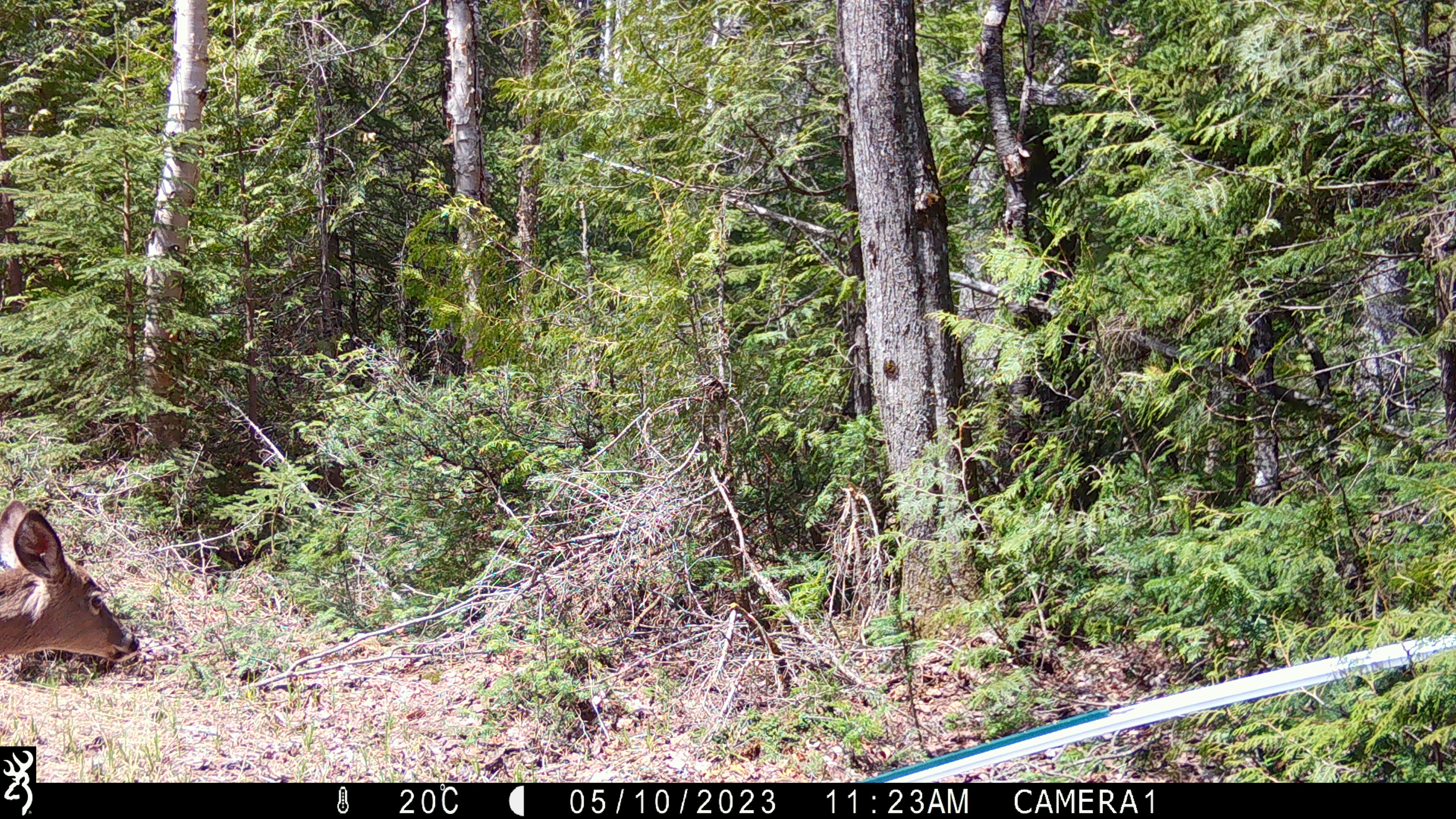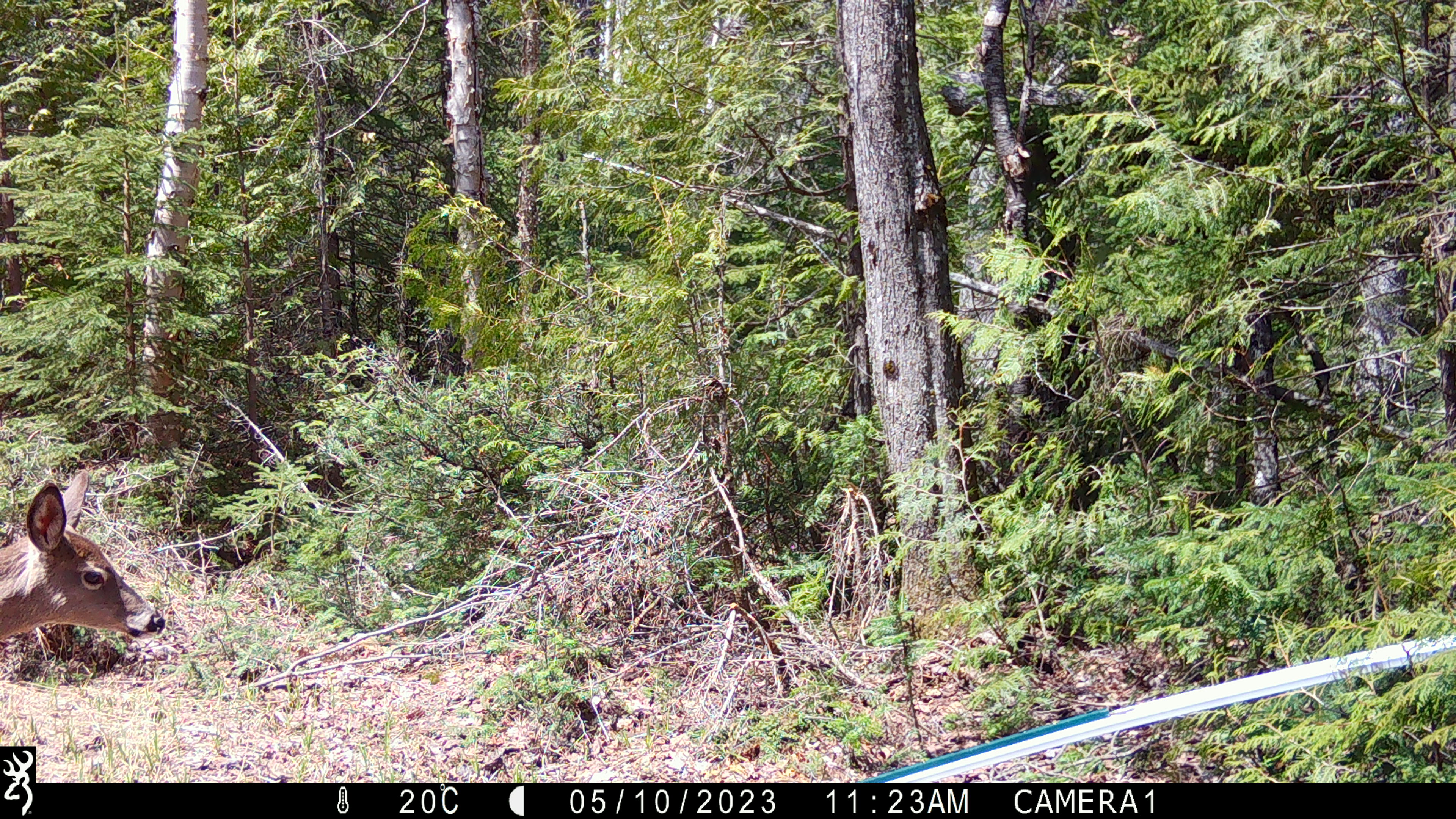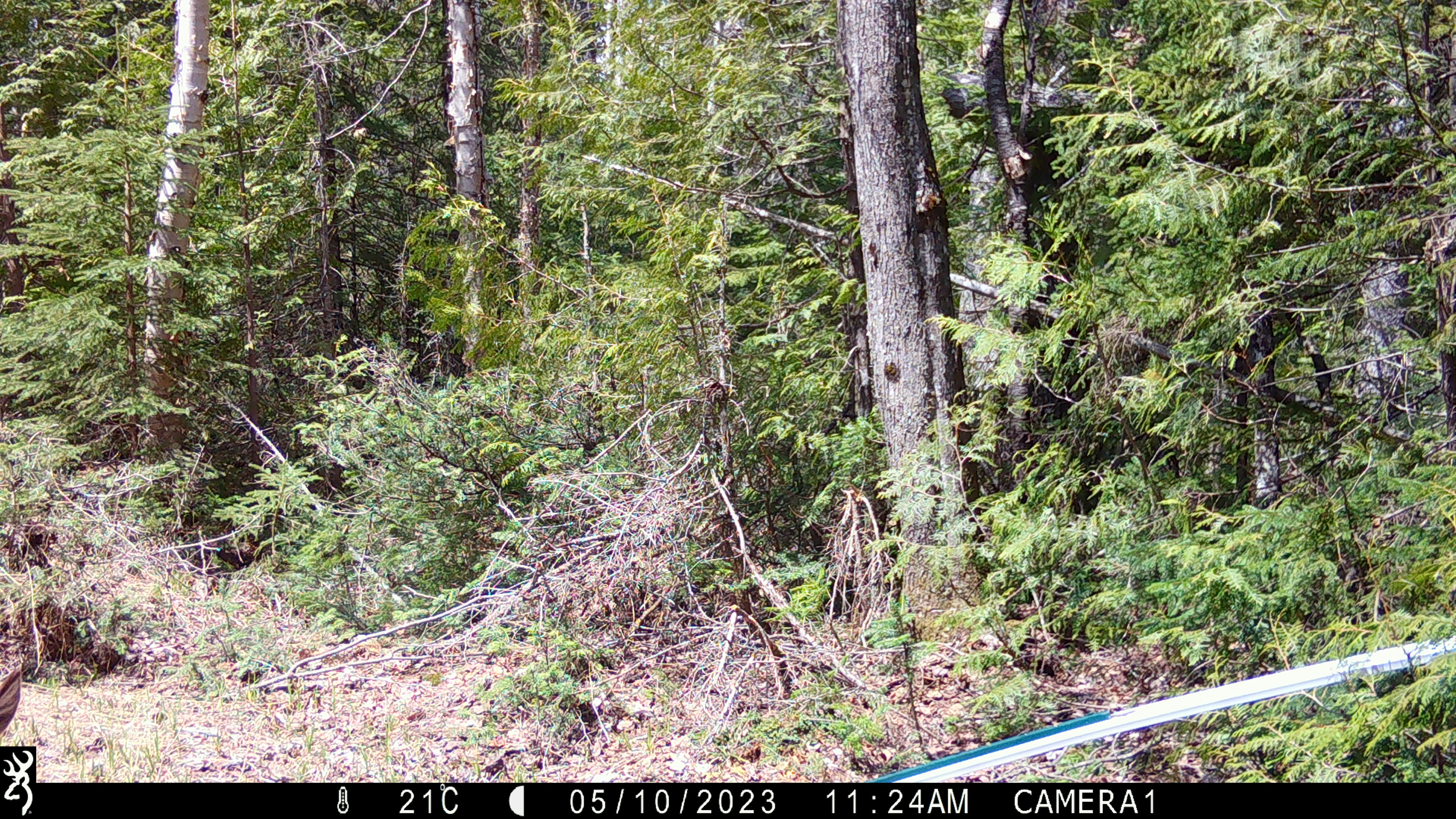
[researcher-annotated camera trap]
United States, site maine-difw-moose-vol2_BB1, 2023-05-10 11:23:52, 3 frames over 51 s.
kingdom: Animalia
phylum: Chordata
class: Mammalia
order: Artiodactyla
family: Cervidae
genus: Odocoileus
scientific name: Odocoileus virginianus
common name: white-tailed deer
White-tailed deer (Odocoileus virginianus).